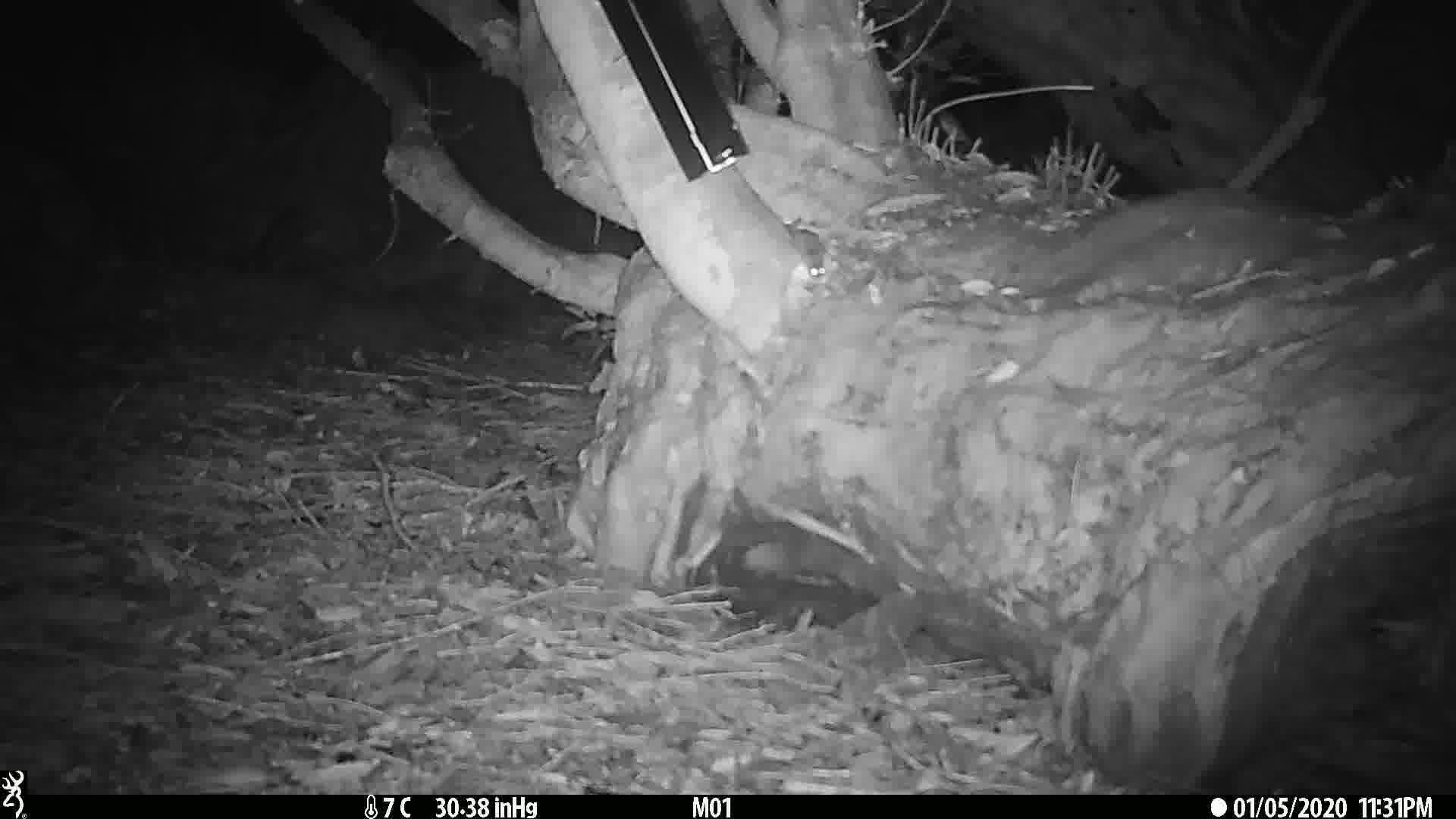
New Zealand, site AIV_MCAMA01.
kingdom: Animalia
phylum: Chordata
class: Mammalia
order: Rodentia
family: Muridae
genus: Mus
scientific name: Mus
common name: mouse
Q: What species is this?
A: Mouse (Mus).